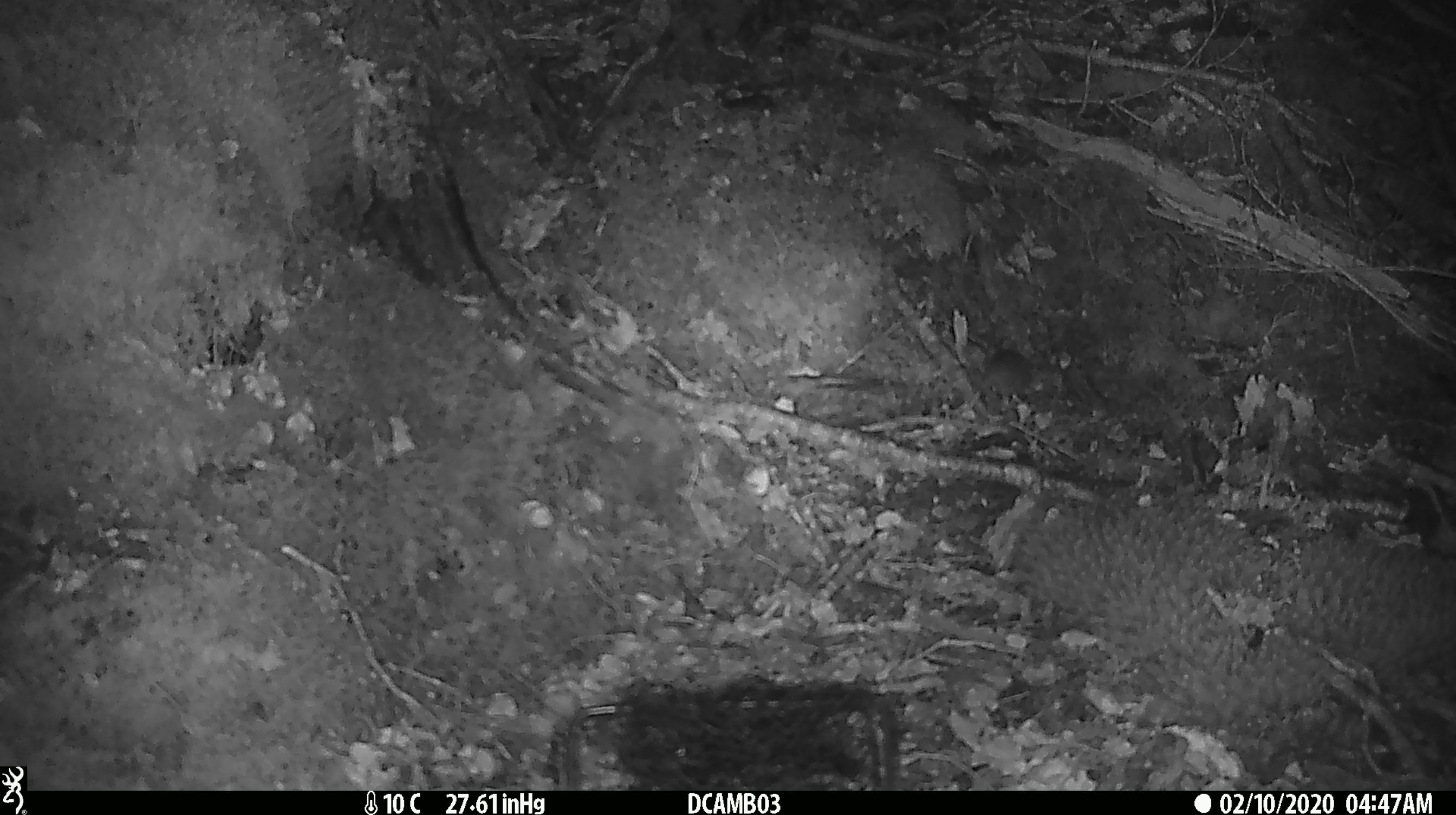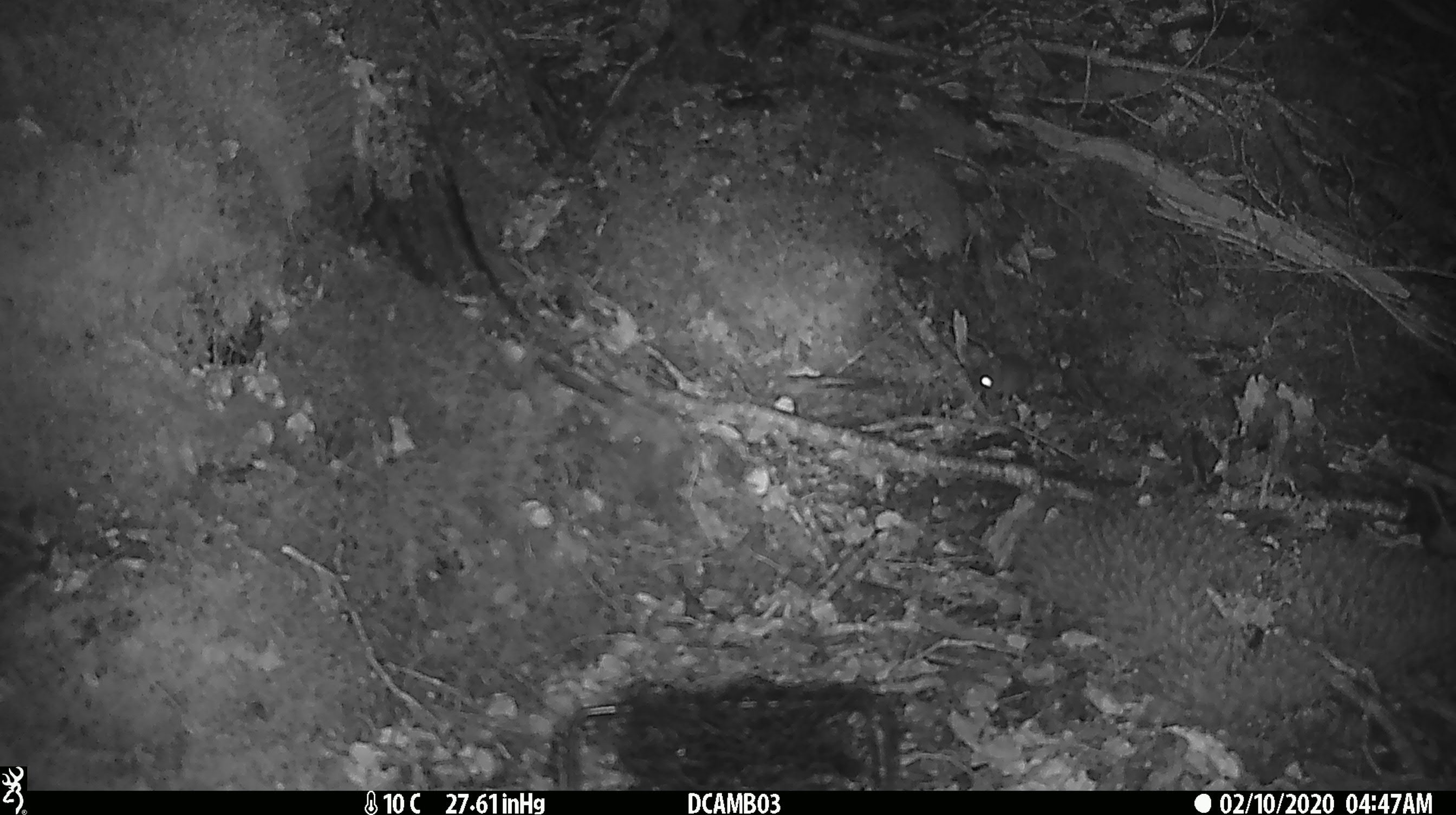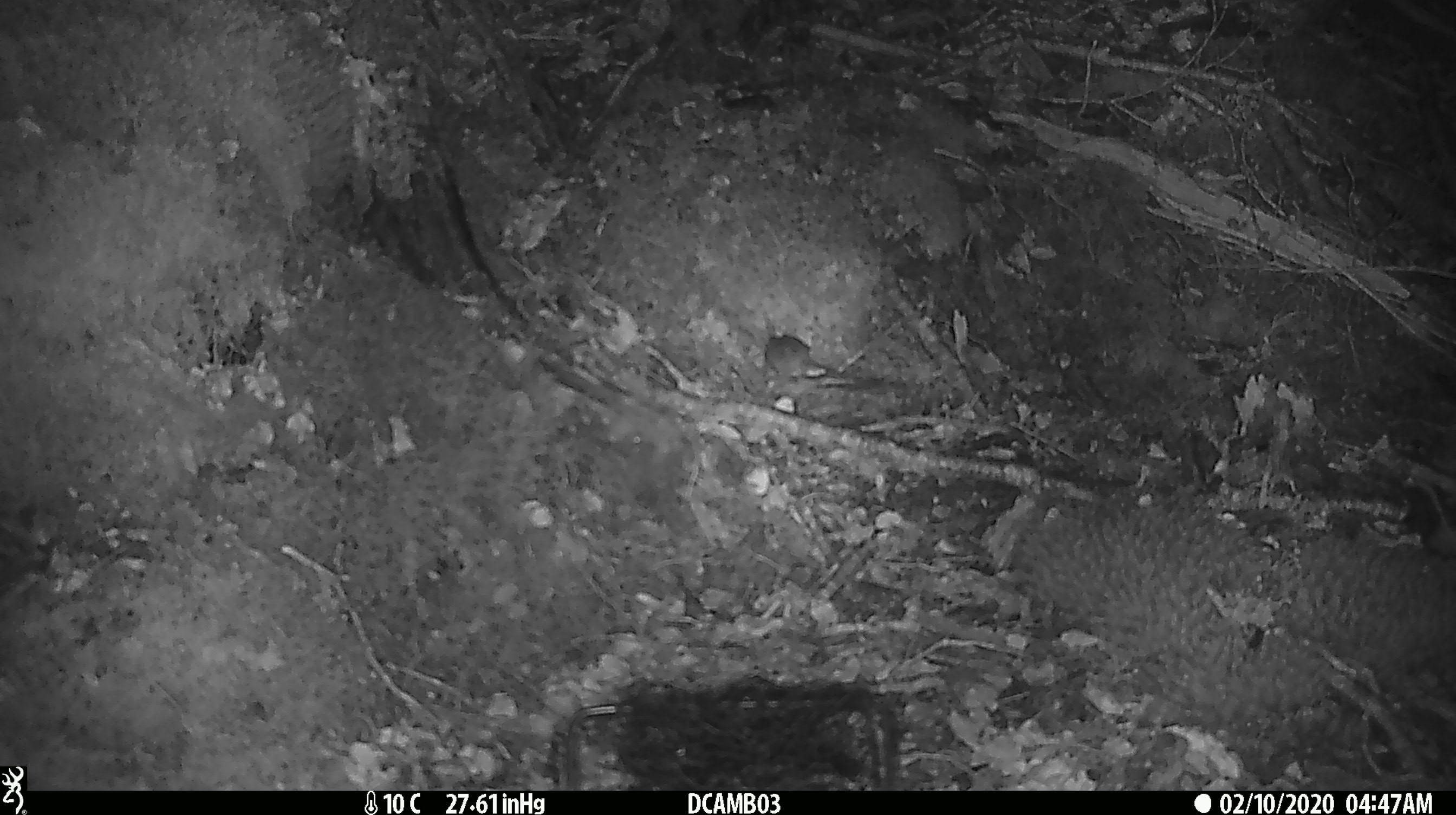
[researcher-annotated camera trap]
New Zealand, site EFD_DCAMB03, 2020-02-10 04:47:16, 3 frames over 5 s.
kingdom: Animalia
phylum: Chordata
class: Mammalia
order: Rodentia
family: Muridae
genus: Mus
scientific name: Mus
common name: mouse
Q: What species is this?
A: Mouse (Mus).